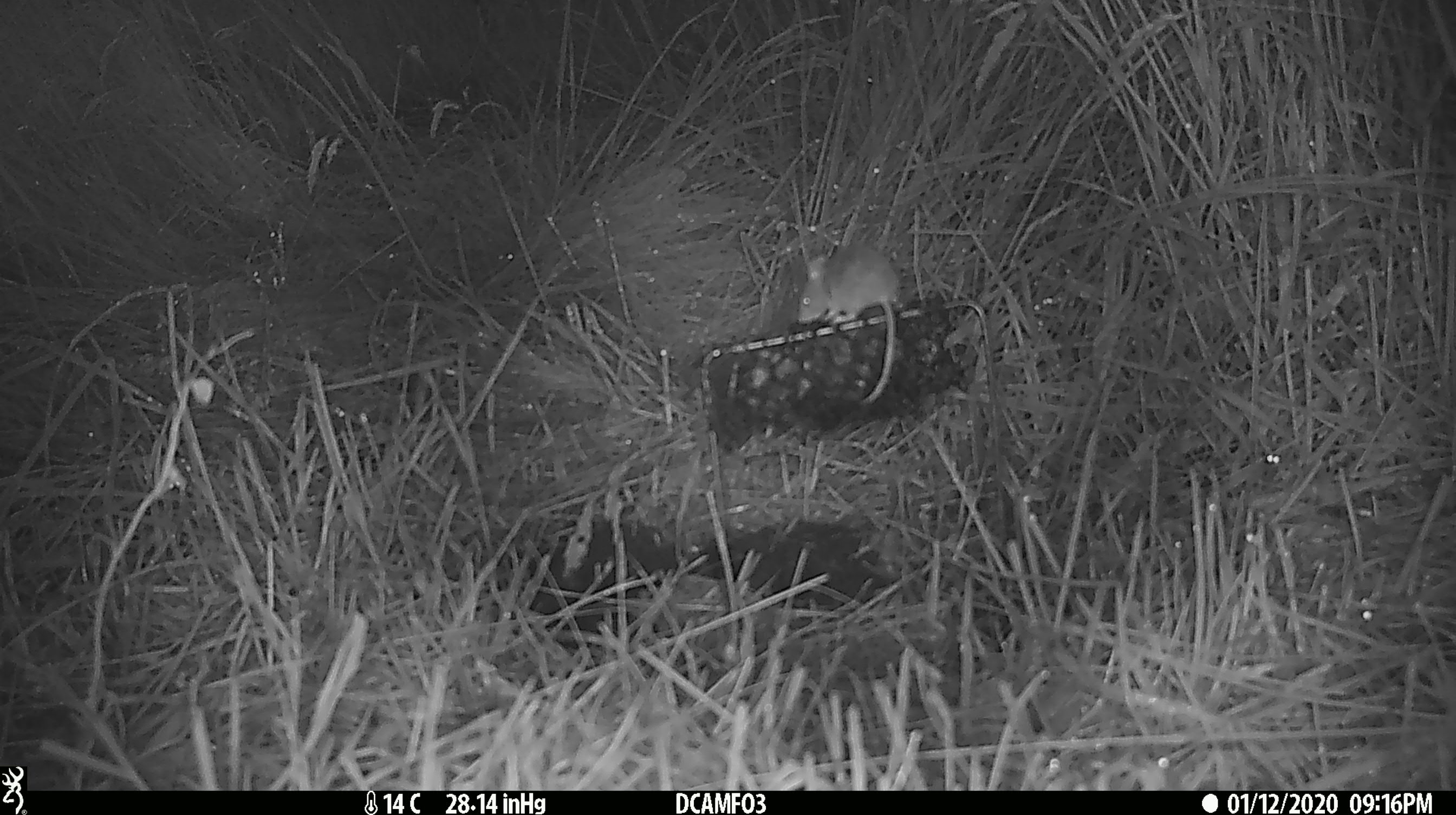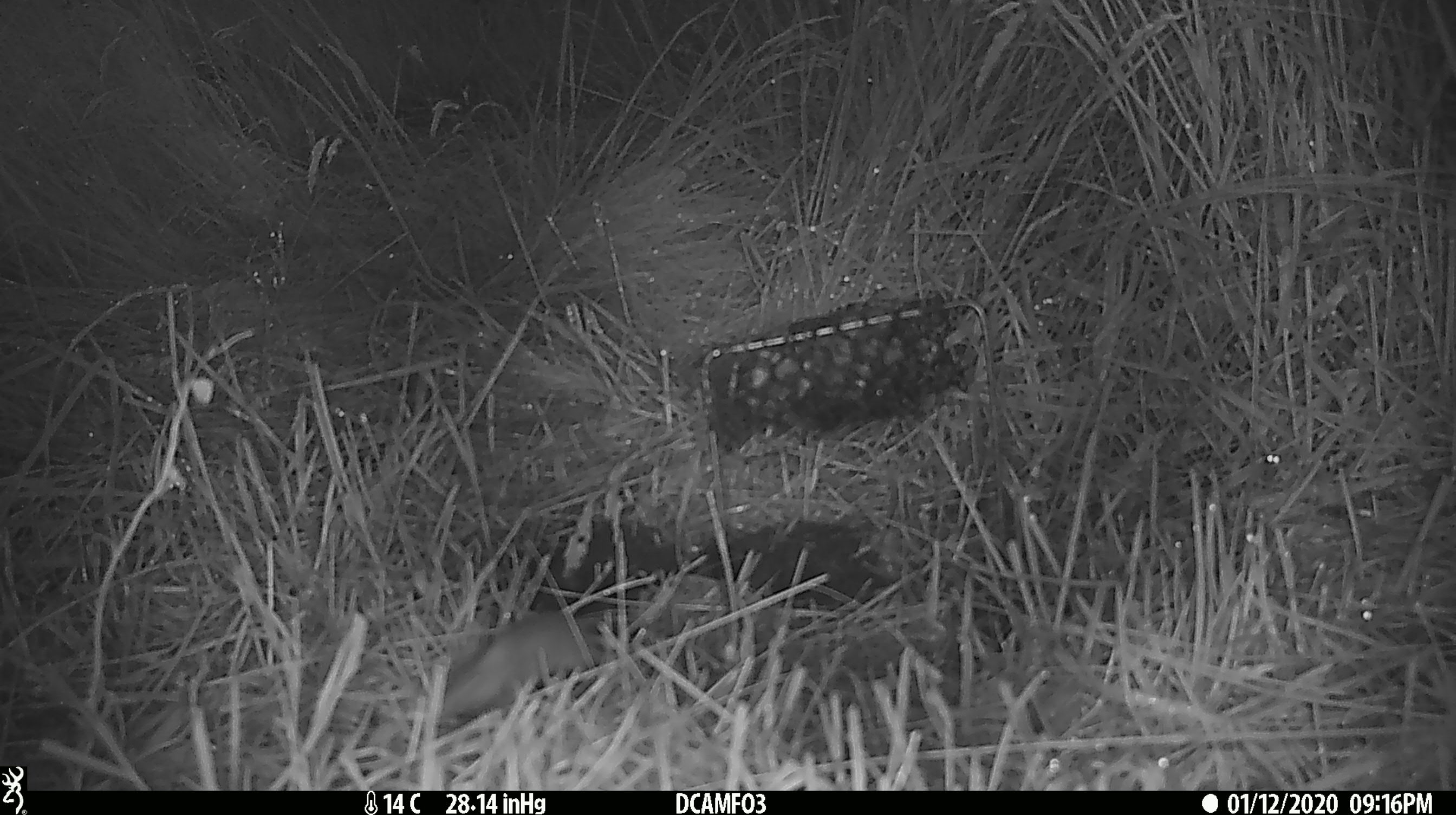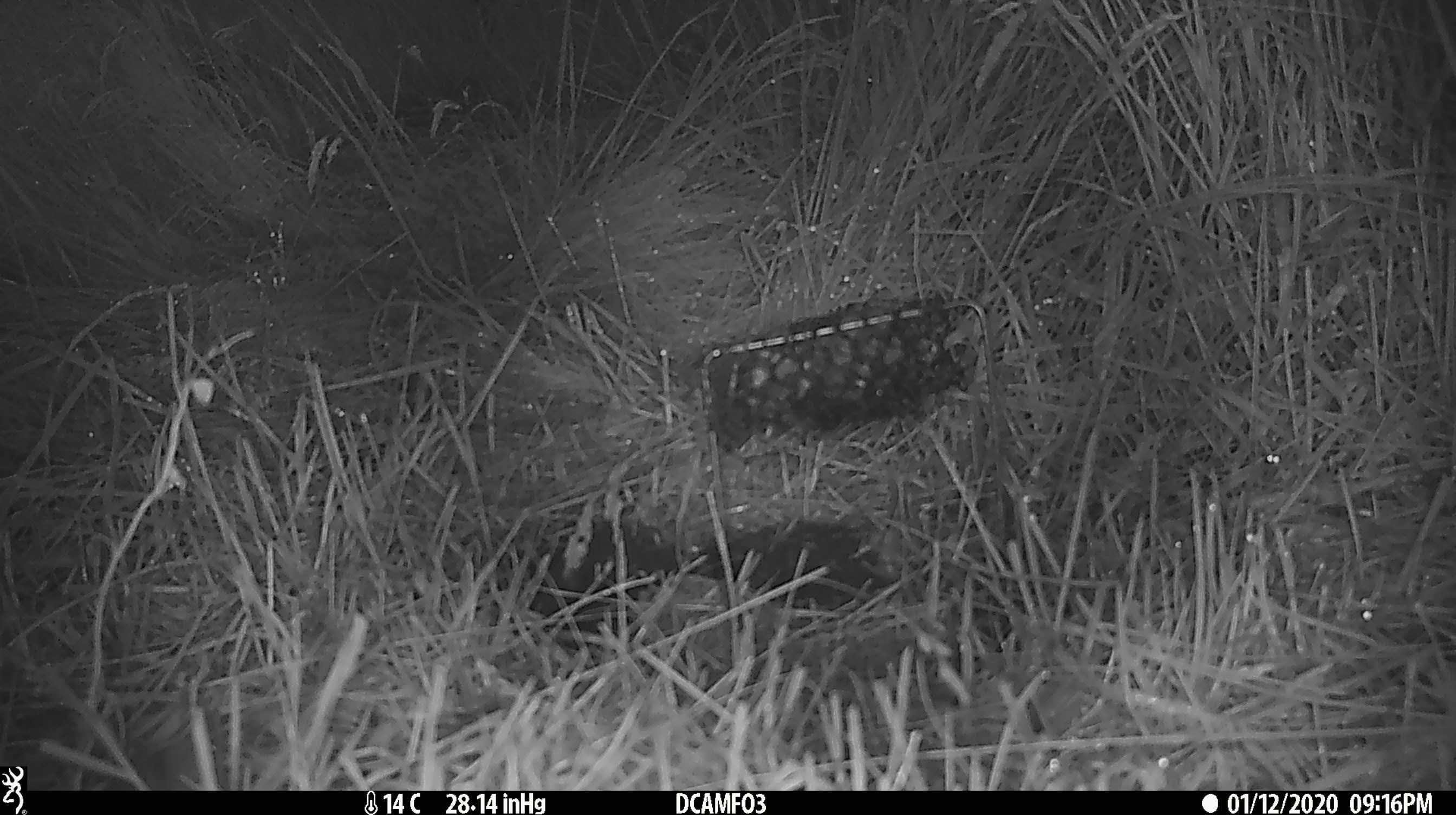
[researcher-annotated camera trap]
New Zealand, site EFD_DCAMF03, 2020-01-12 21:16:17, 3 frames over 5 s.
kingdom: Animalia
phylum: Chordata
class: Mammalia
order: Rodentia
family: Muridae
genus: Mus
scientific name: Mus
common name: mouse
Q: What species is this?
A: Mouse (Mus).